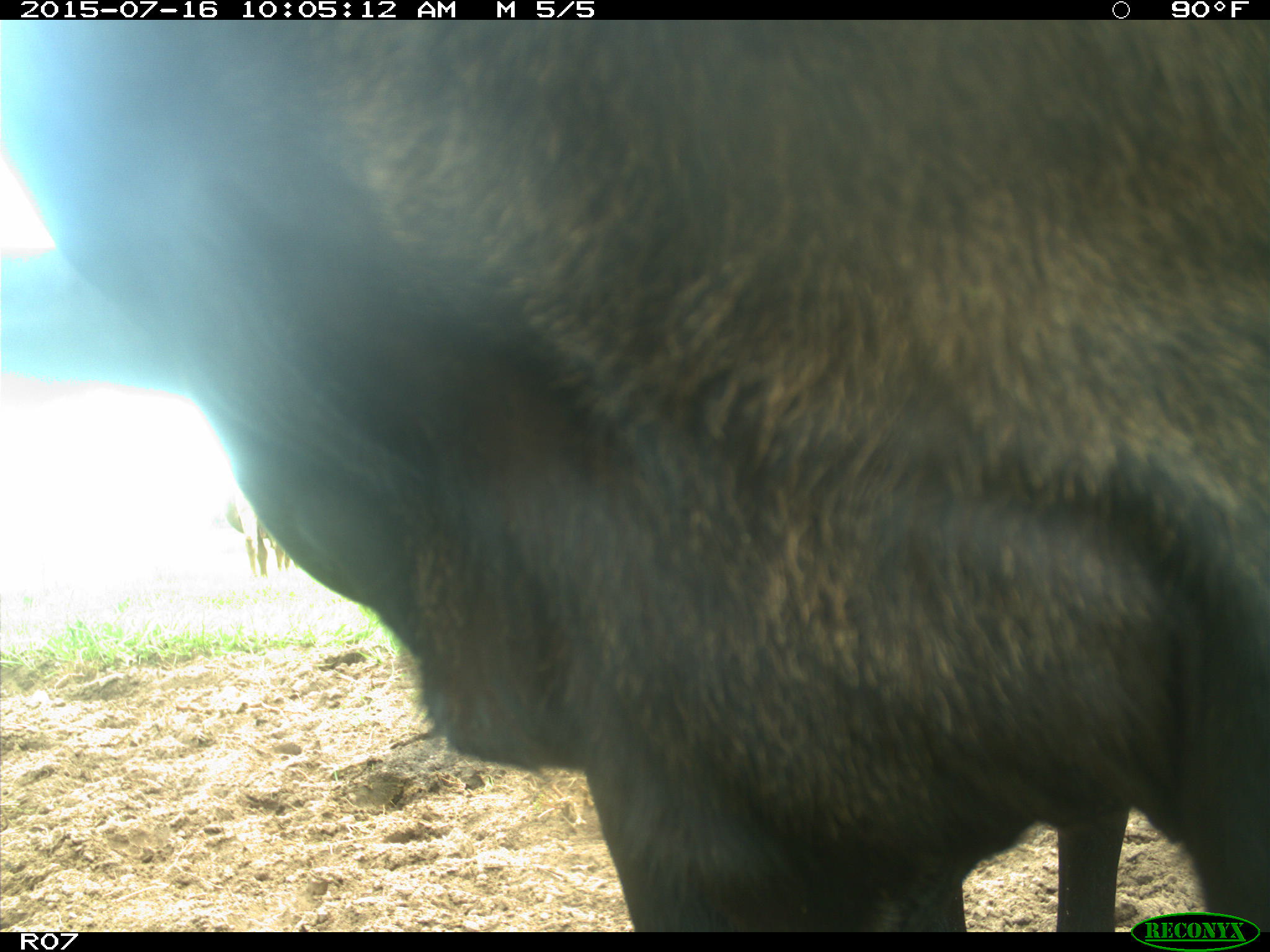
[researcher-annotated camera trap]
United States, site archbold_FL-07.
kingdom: Animalia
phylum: Chordata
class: Mammalia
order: Artiodactyla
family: Bovidae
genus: Bos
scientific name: Bos taurus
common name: domestic cow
Bos taurus (domestic cow).